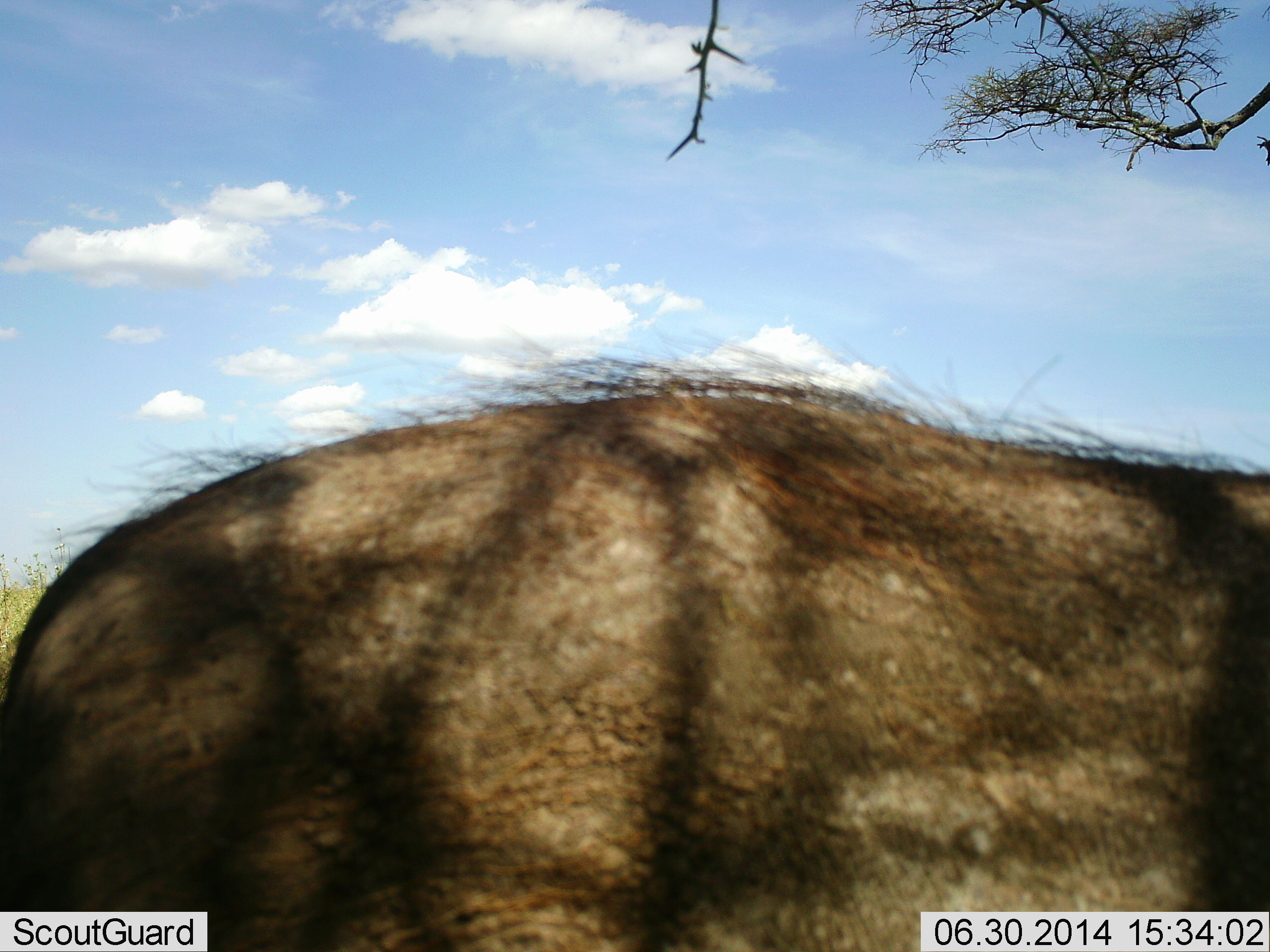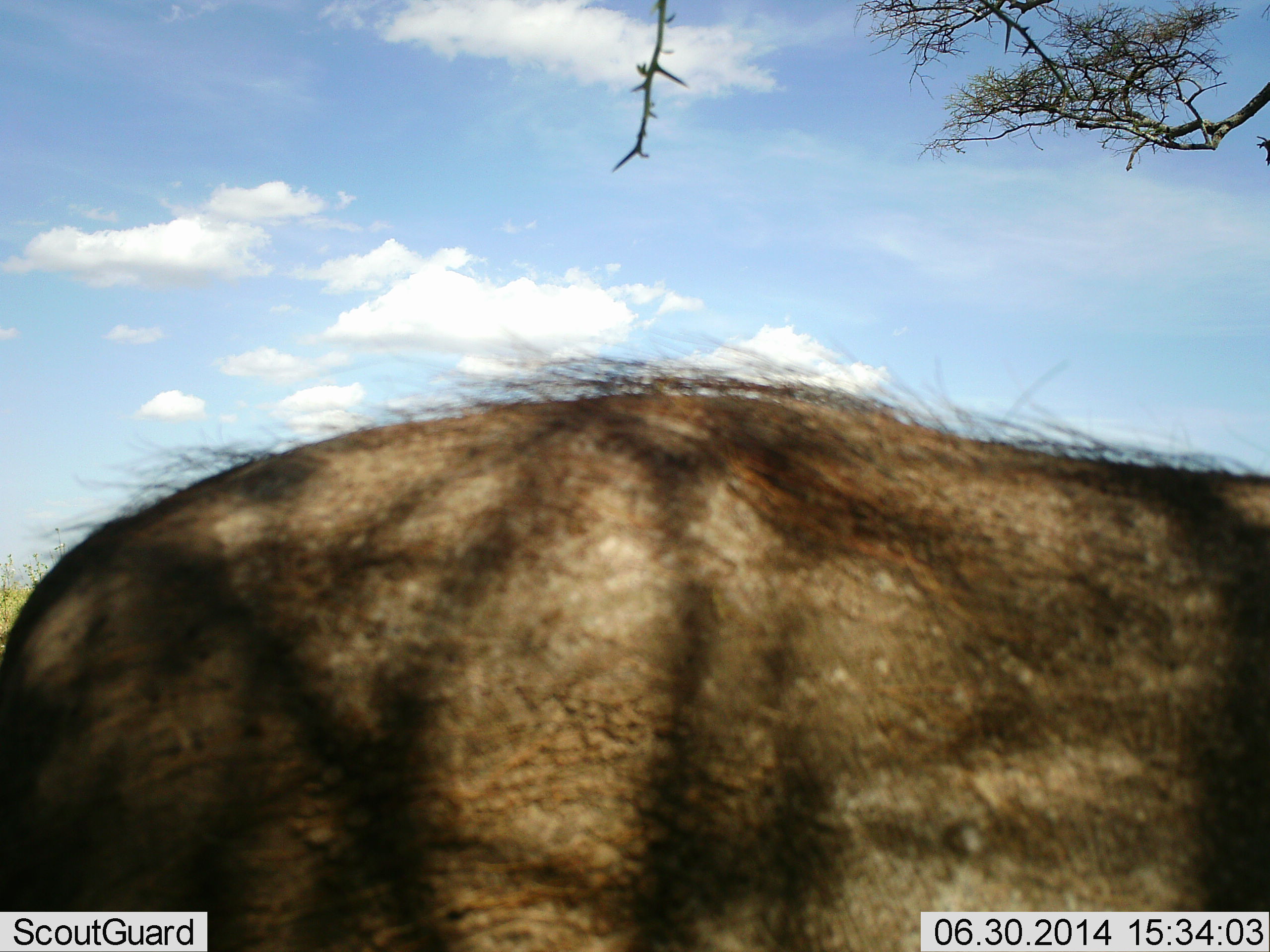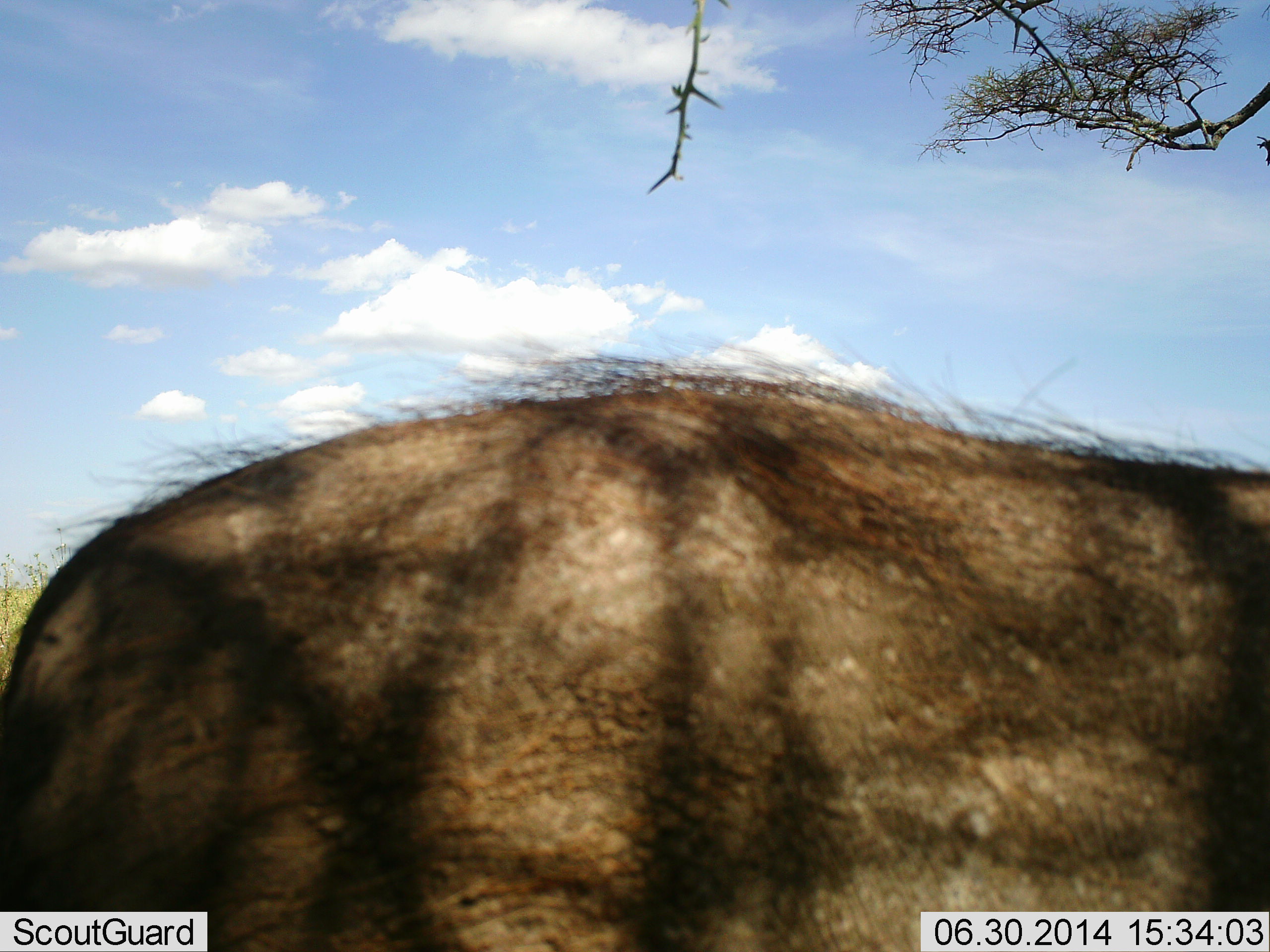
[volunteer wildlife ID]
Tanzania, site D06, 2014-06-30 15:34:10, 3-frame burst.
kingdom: Animalia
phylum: Chordata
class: Mammalia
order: Artiodactyla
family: Suidae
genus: Phacochoerus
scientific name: Phacochoerus africanus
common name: warthog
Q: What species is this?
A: Warthog (Phacochoerus africanus).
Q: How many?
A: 1.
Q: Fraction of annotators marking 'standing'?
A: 100%.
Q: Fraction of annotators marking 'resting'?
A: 0%.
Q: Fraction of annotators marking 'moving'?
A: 0%.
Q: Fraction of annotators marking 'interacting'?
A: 0%.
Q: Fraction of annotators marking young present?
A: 0%.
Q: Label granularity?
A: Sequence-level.